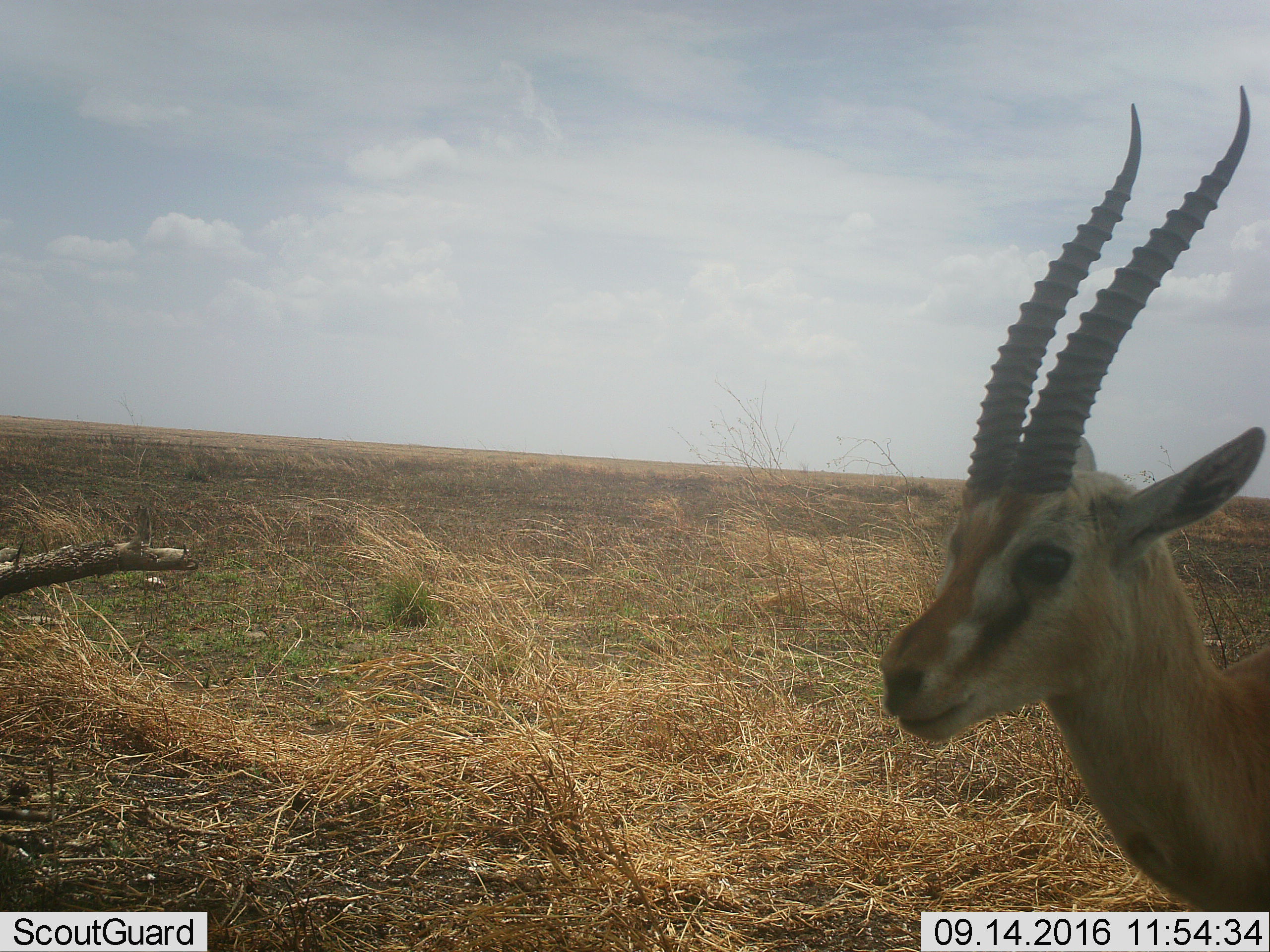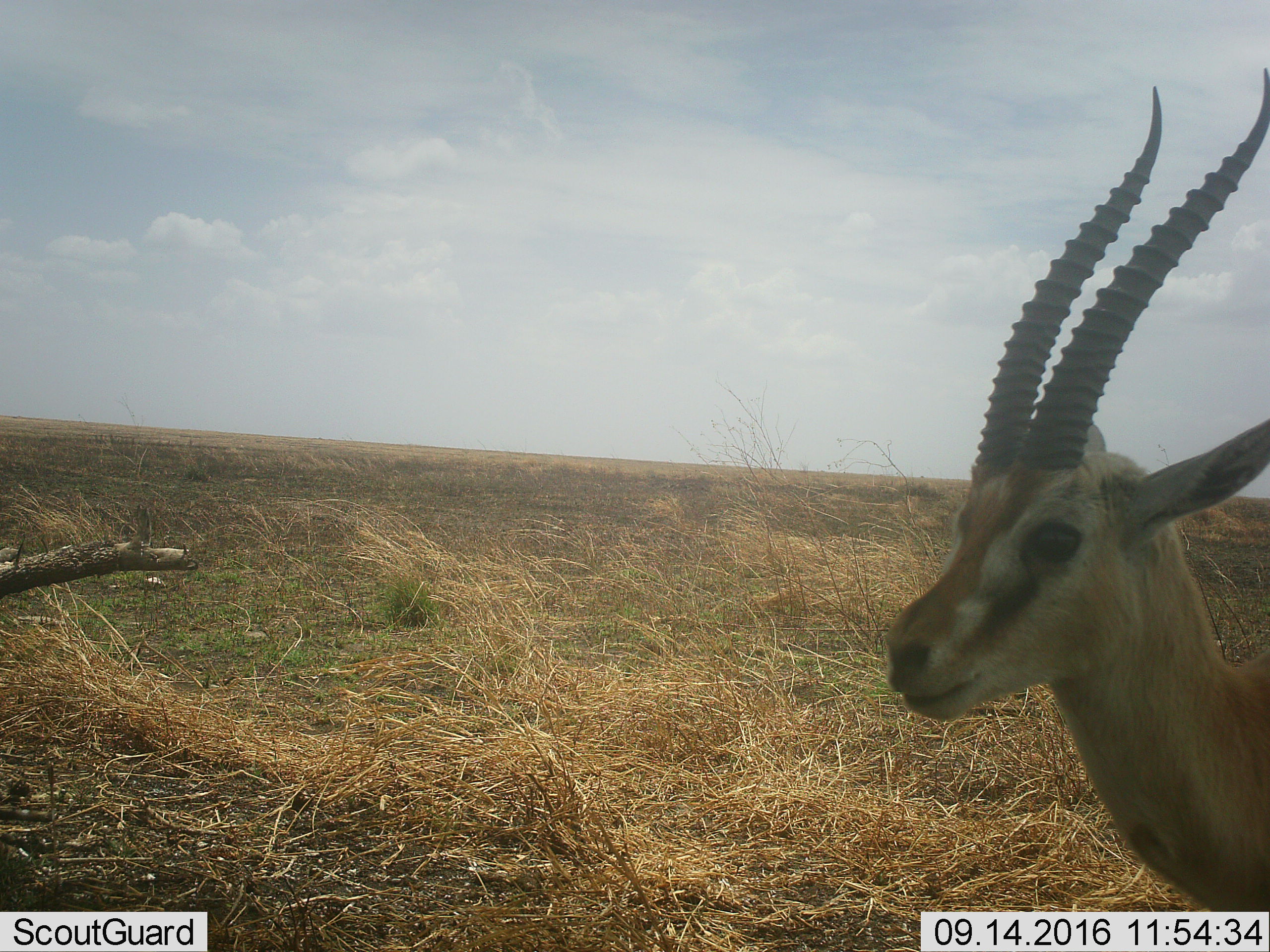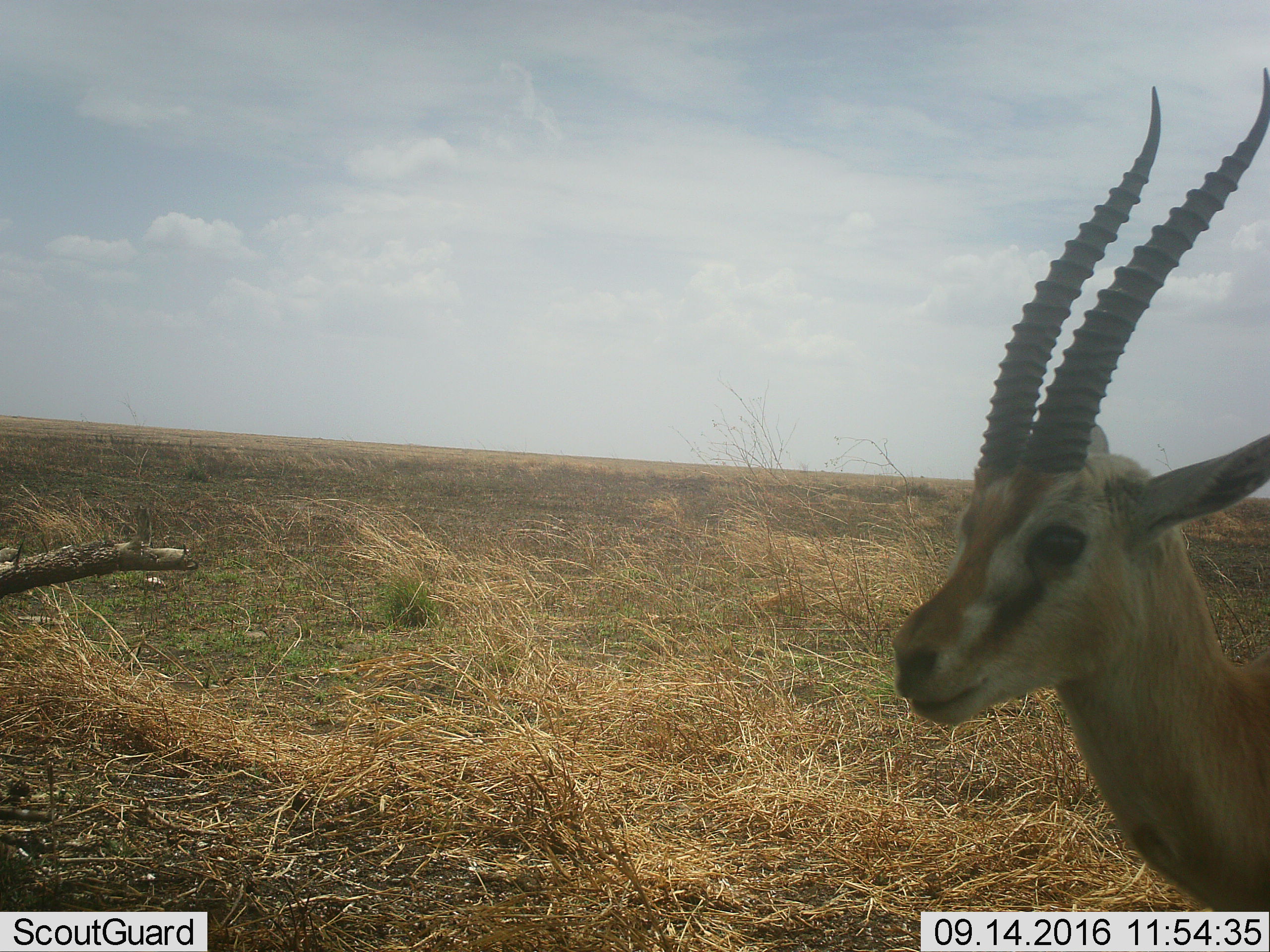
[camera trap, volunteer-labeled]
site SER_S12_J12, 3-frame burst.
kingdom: Animalia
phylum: Chordata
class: Mammalia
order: Artiodactyla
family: Bovidae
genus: Eudorcas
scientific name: Eudorcas thomsonii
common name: thomson's gazelle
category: gazellethomsons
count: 1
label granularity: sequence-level